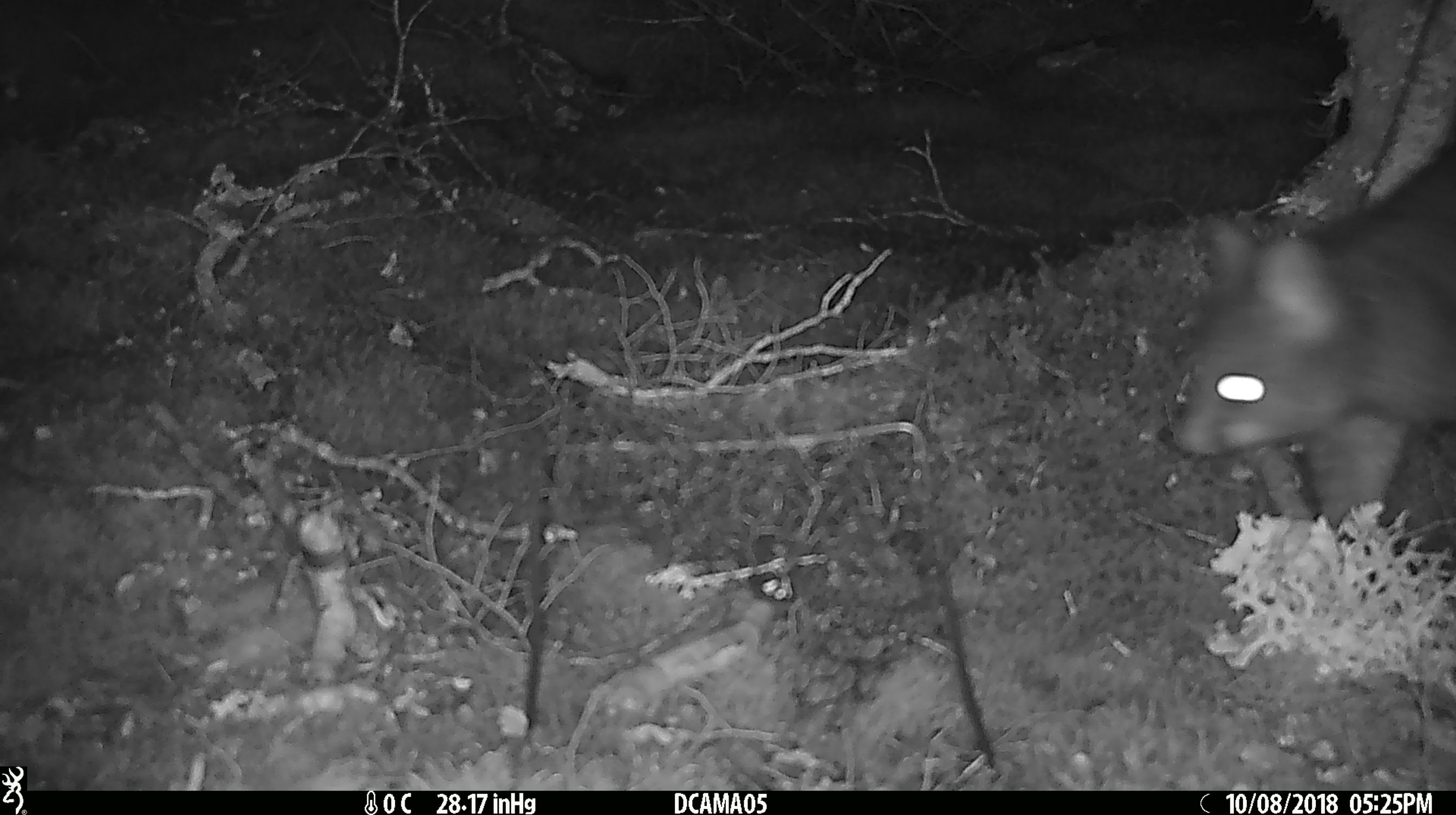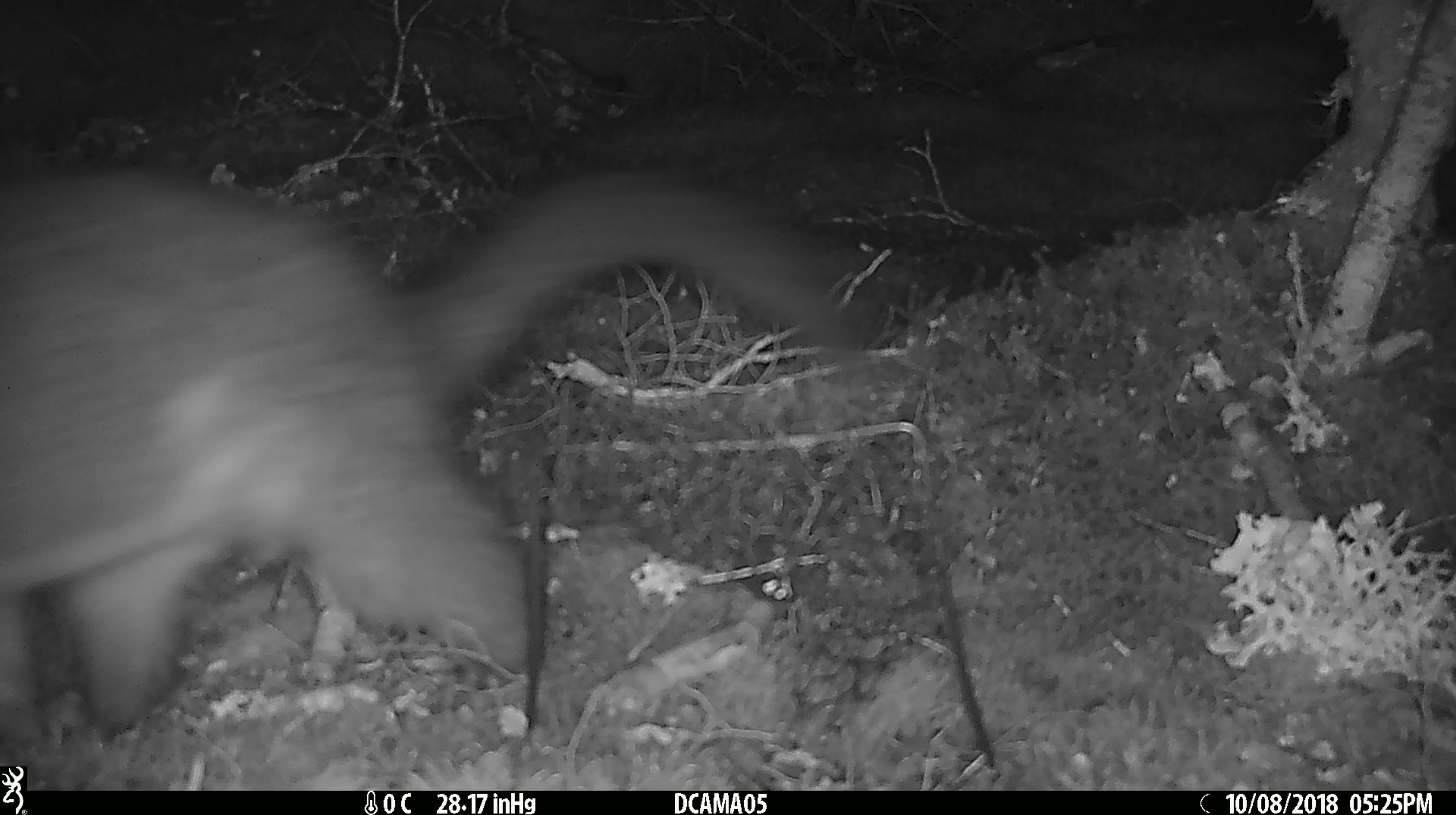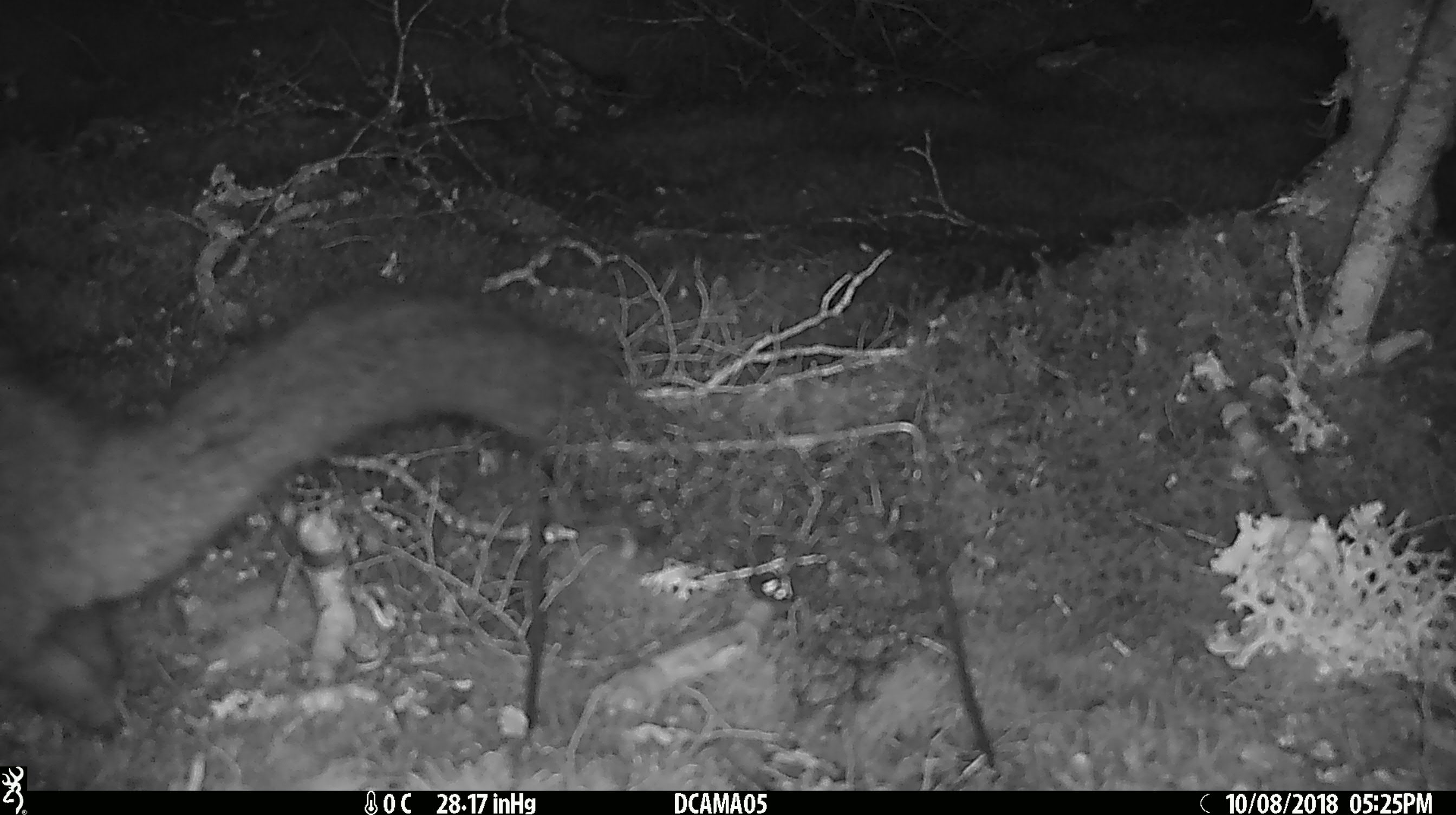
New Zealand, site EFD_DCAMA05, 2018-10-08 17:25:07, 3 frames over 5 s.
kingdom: Animalia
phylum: Chordata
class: Mammalia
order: Diprotodontia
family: Phalangeridae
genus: Trichosurus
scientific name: Trichosurus vulpecula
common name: common brushtail possum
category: possum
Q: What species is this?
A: Possum (common brushtail possum) (Trichosurus vulpecula).